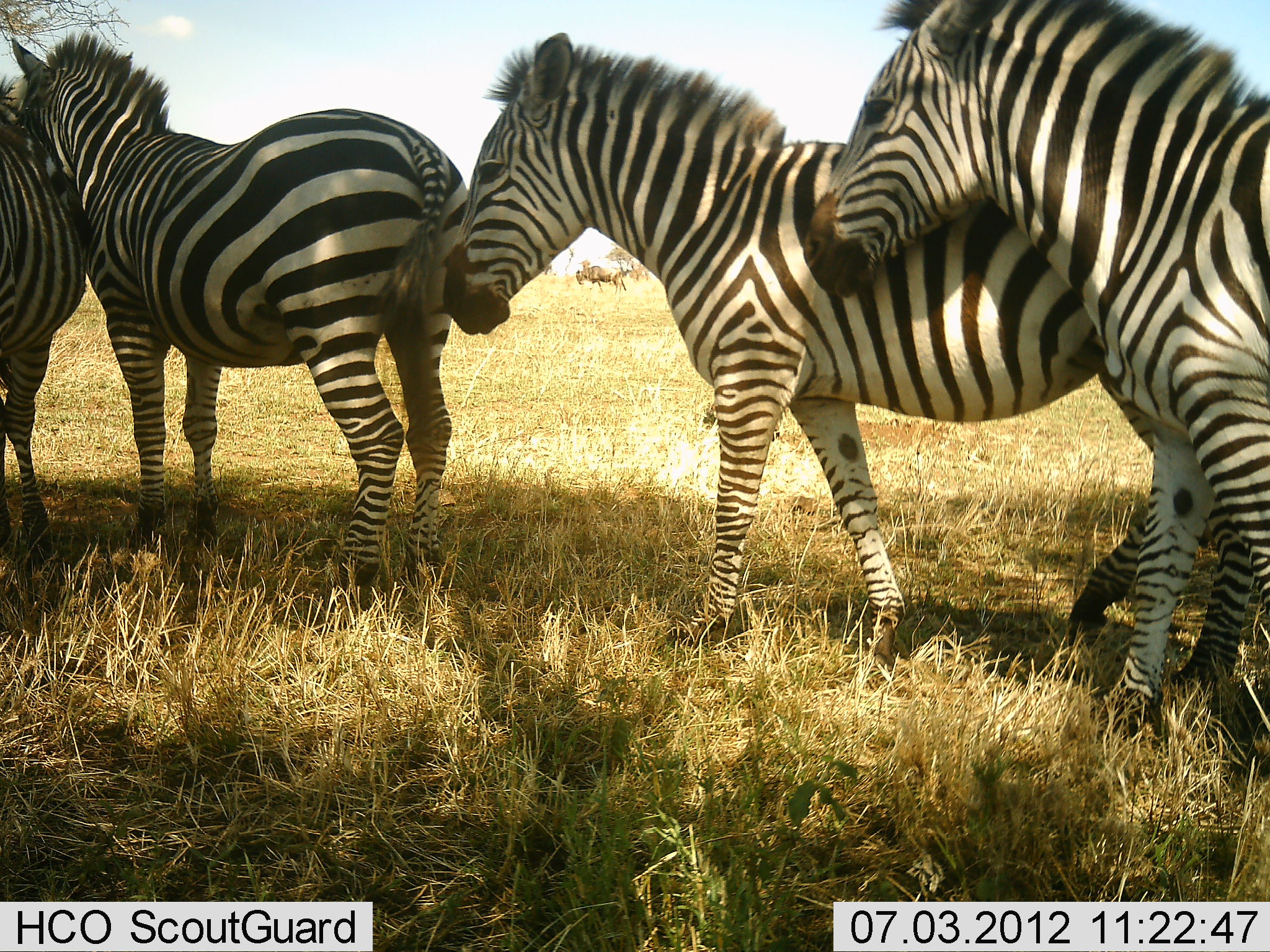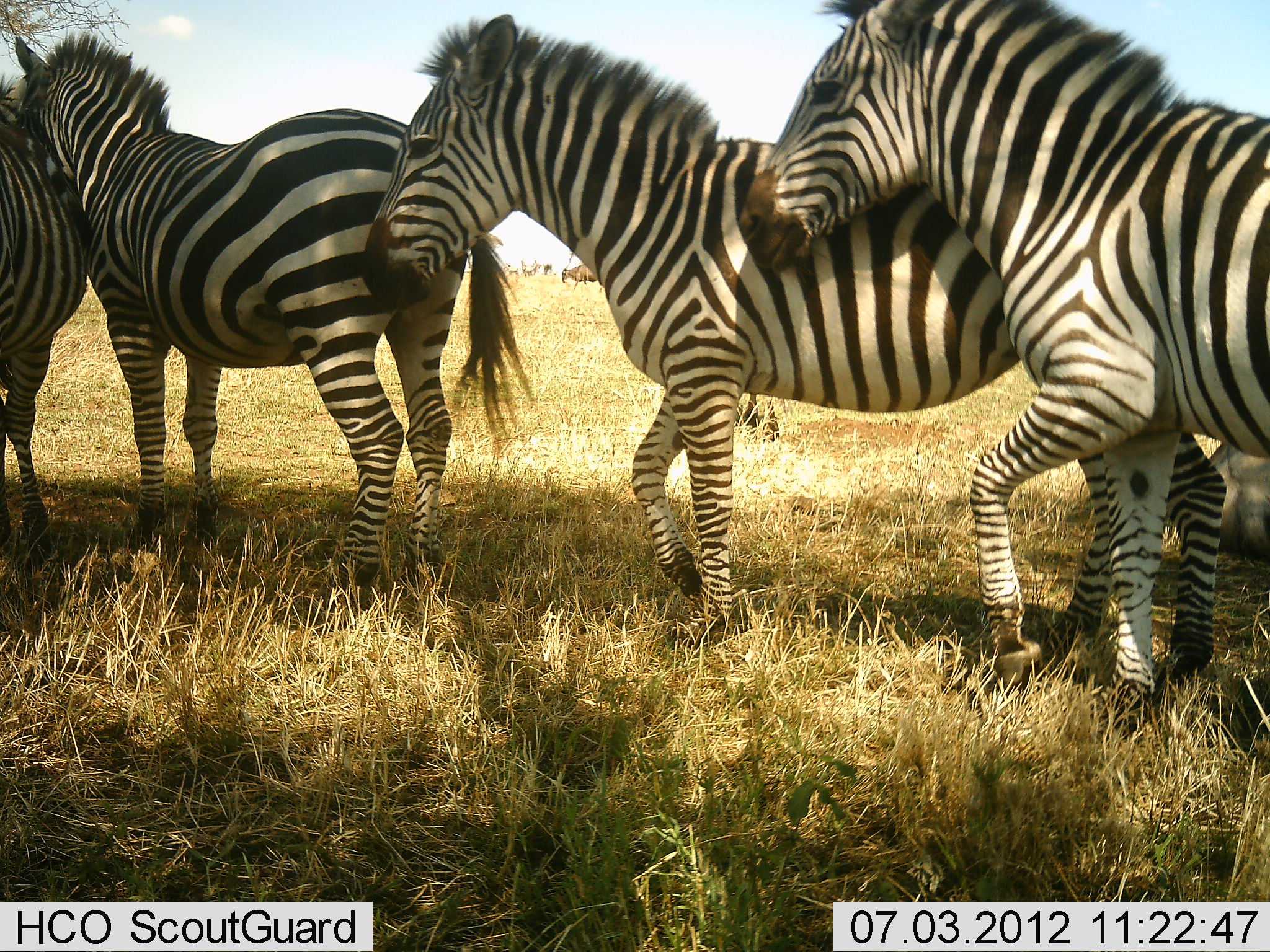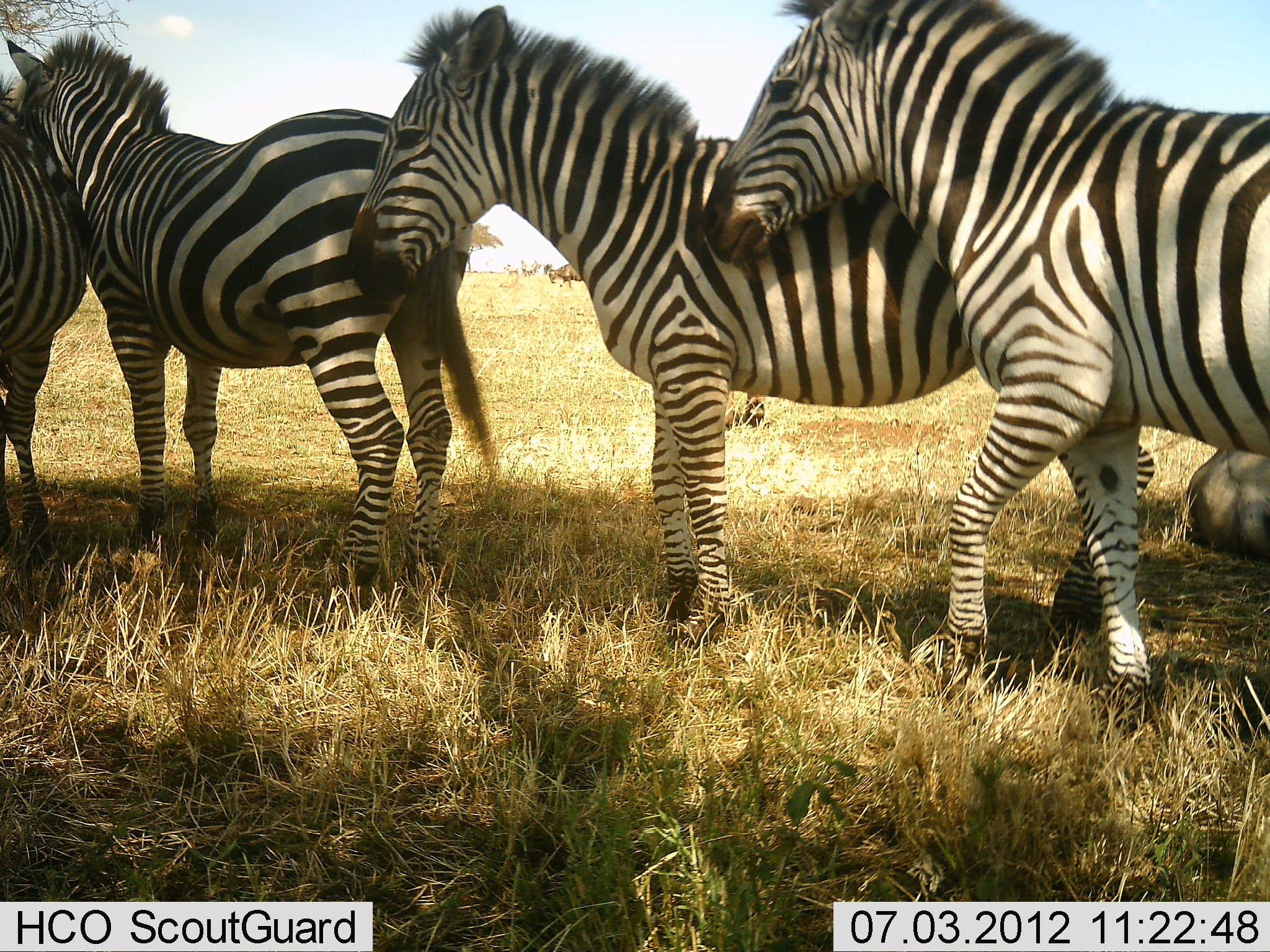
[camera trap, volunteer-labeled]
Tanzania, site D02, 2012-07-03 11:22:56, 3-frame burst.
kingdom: Animalia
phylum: Chordata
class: Mammalia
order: Artiodactyla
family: Bovidae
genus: Connochaetes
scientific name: Connochaetes taurinus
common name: blue wildebeest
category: wildebeest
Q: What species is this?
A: Wildebeest (blue wildebeest) (Connochaetes taurinus).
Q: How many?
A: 1.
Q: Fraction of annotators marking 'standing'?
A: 27%.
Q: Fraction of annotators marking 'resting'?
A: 55%.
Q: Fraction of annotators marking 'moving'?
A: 27%.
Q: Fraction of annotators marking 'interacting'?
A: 0%.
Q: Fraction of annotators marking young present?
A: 0%.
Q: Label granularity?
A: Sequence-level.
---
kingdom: Animalia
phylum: Chordata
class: Mammalia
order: Perissodactyla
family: Equidae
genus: Equus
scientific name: Equus quagga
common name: plains zebra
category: zebra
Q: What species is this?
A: Zebra (plains zebra) (Equus quagga).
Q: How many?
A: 4.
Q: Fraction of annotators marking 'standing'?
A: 80%.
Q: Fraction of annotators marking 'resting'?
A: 5%.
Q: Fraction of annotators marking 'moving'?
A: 55%.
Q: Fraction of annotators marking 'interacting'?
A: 25%.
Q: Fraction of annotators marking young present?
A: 0%.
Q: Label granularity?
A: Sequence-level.